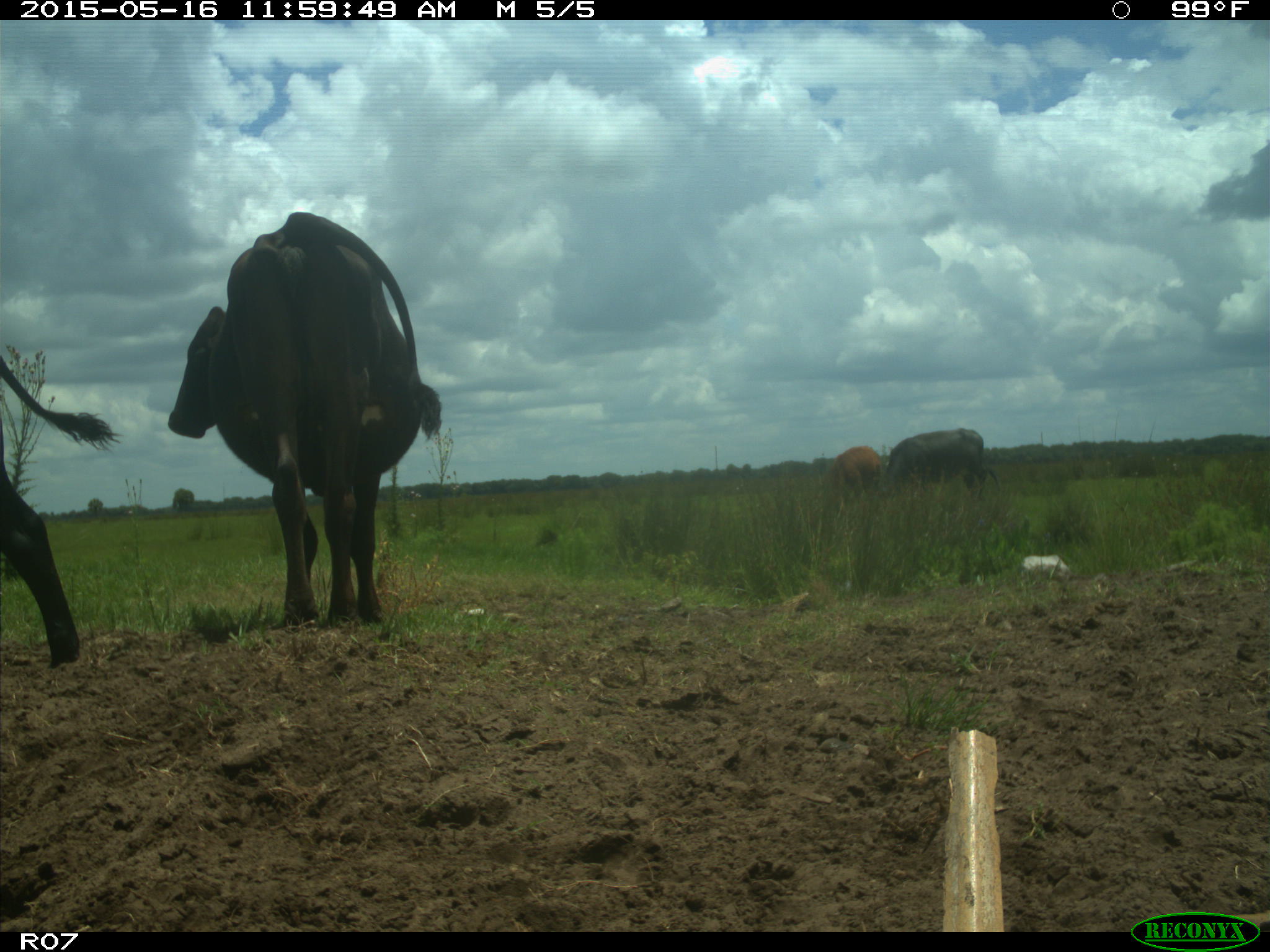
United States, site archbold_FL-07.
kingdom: Animalia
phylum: Chordata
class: Mammalia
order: Artiodactyla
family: Bovidae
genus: Bos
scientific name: Bos taurus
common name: domestic cow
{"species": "Bos taurus (domestic cow)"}